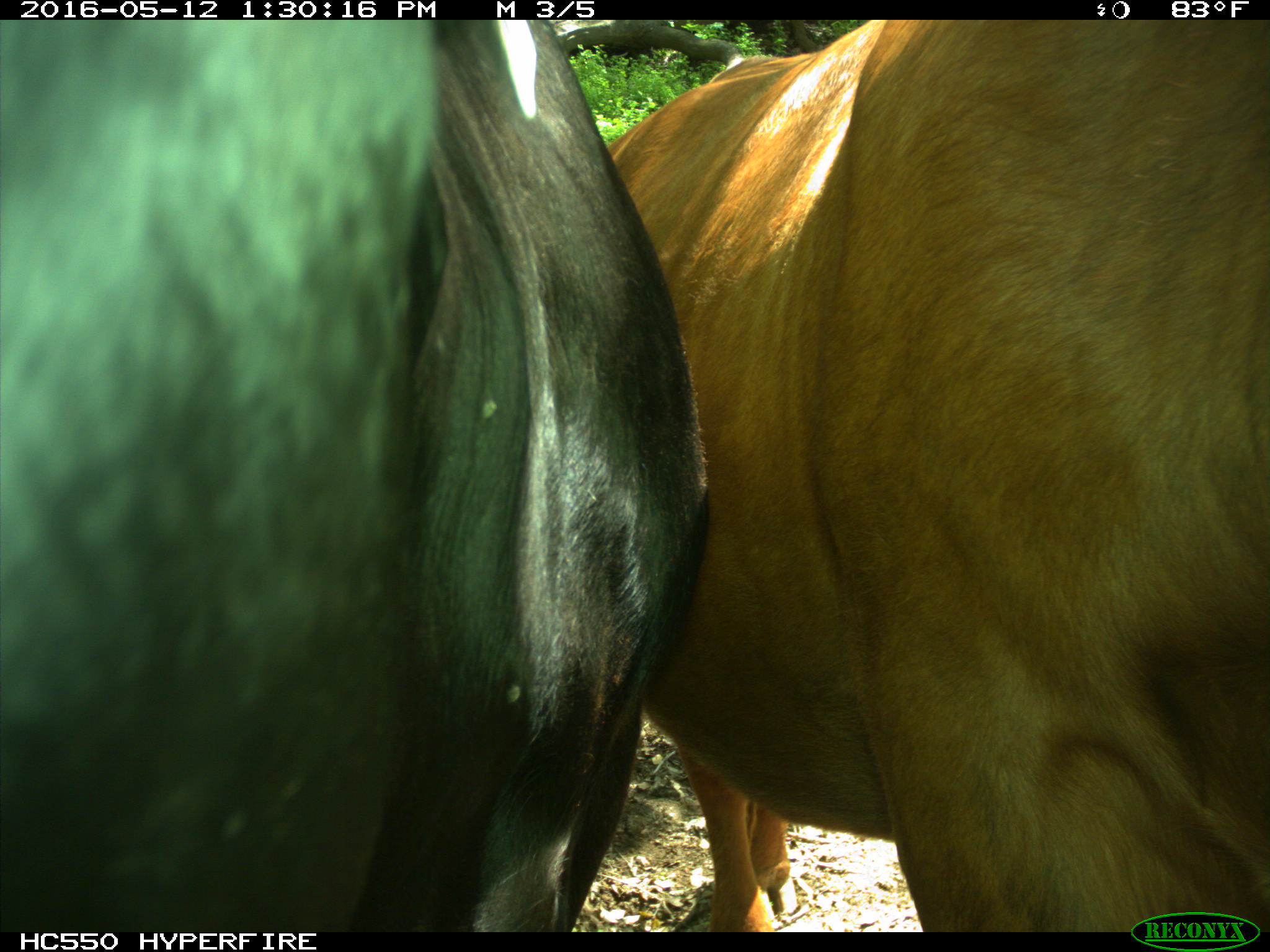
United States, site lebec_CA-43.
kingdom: Animalia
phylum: Chordata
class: Mammalia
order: Artiodactyla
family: Bovidae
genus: Bos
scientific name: Bos taurus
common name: domestic cow